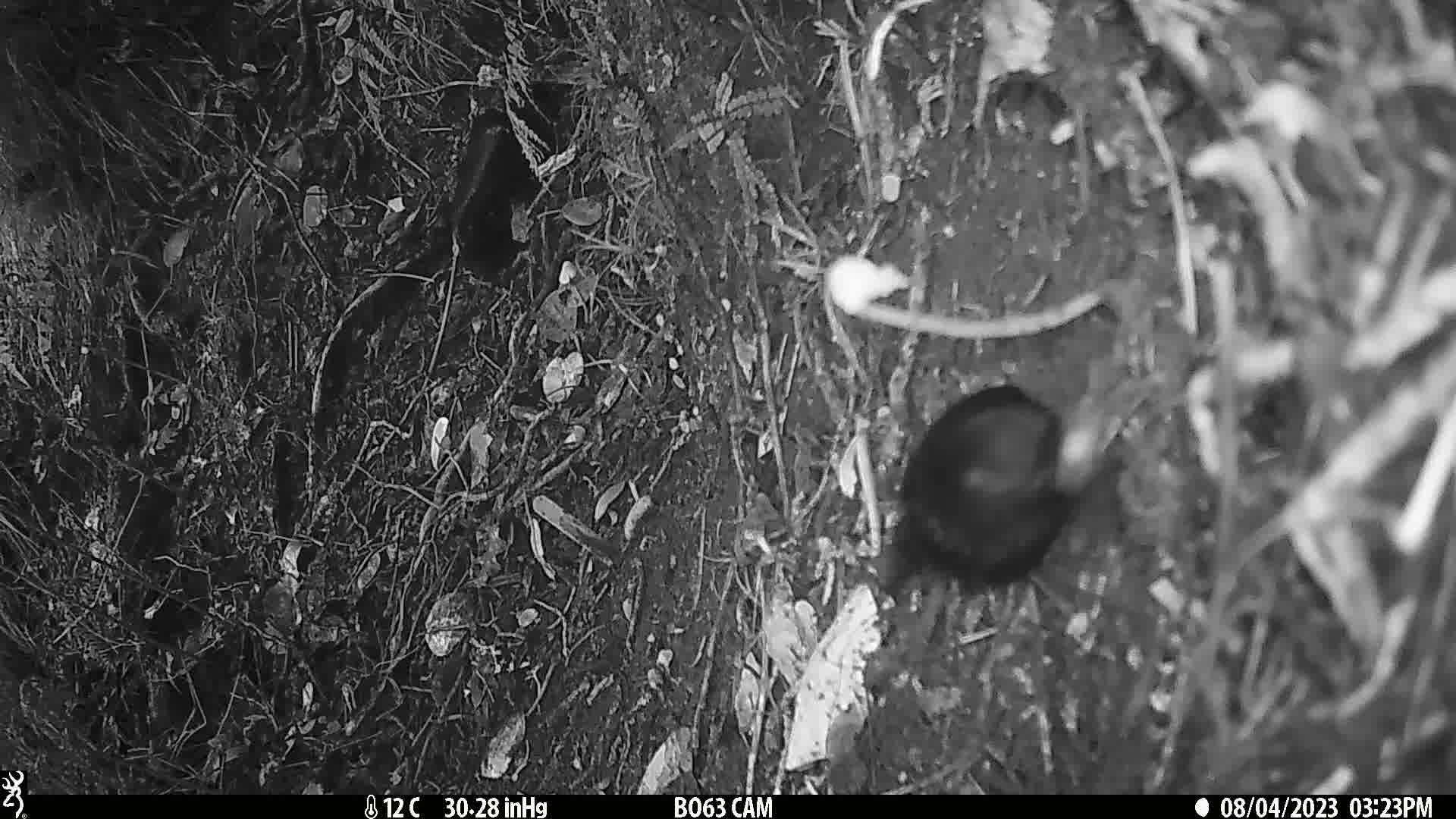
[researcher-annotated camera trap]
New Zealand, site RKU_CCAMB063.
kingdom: Animalia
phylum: Chordata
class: Aves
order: Passeriformes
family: Turdidae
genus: Turdus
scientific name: Turdus merula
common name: eurasian blackbird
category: blackbird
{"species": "blackbird (eurasian blackbird) (Turdus merula)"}